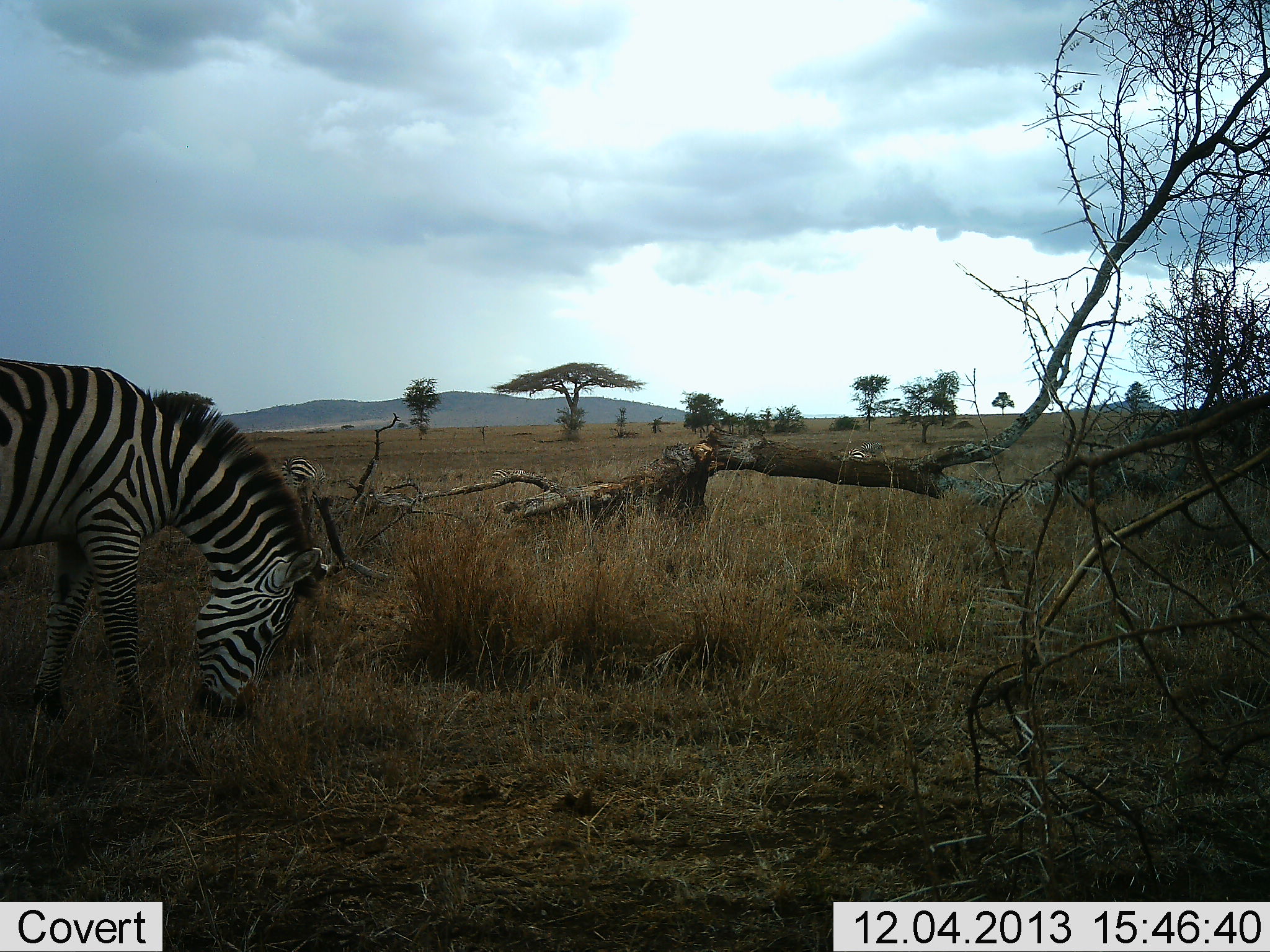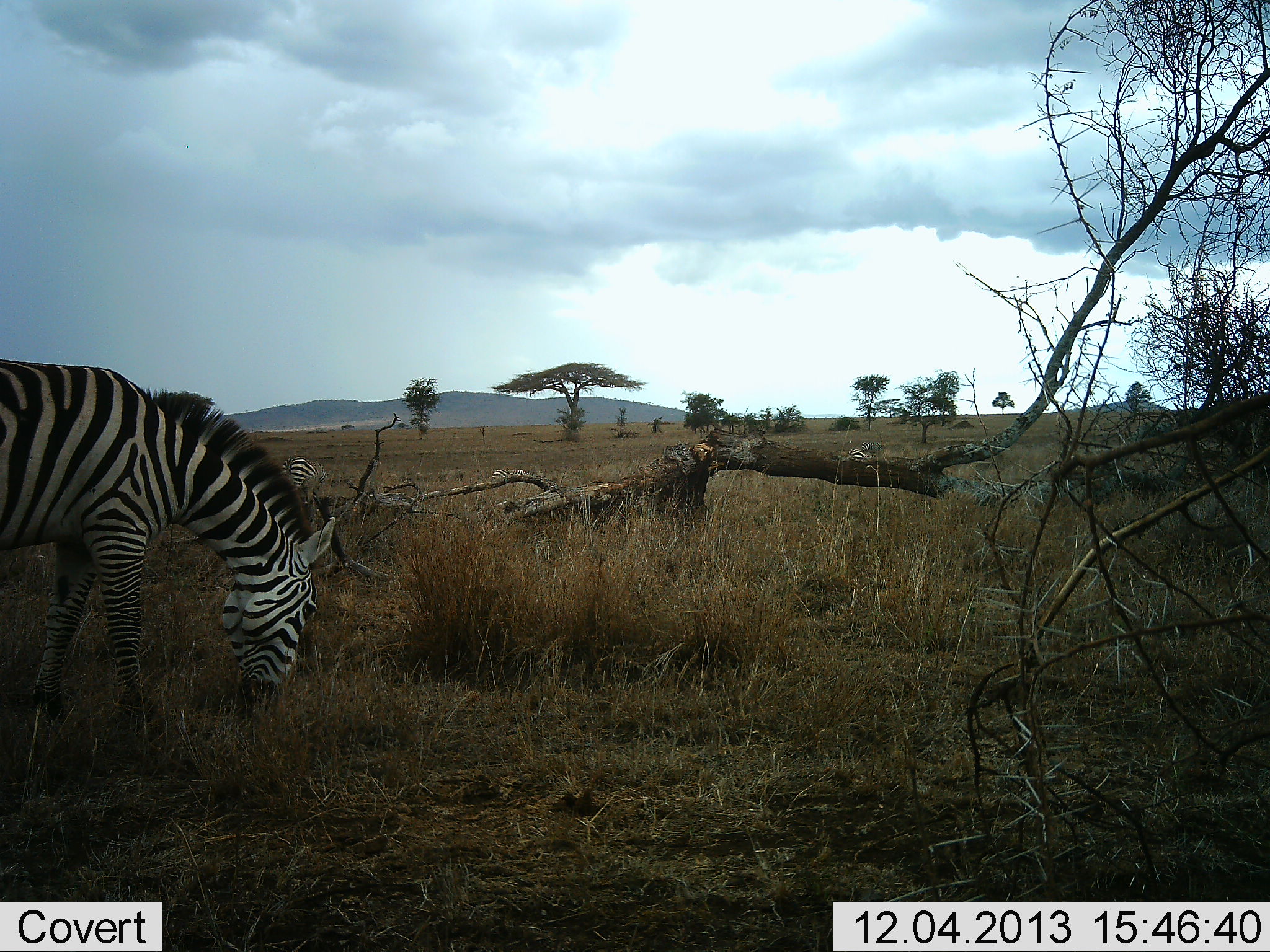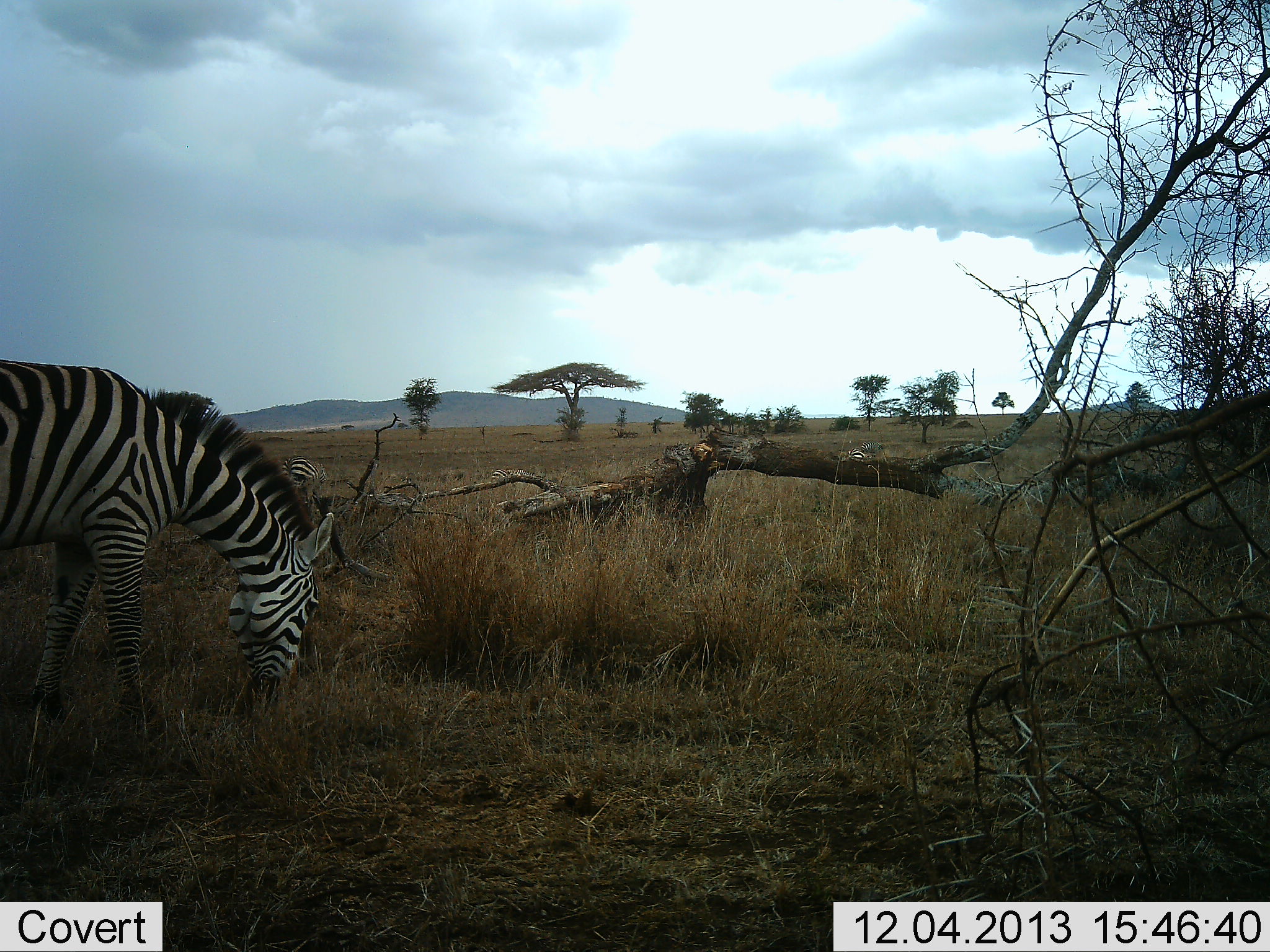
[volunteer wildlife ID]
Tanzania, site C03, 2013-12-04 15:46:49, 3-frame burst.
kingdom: Animalia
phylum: Chordata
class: Mammalia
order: Perissodactyla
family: Equidae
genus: Equus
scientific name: Equus quagga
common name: plains zebra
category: zebra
Zebra (plains zebra) (Equus quagga), count 2. Behavior (volunteer vote fractions): standing 10%, resting 0%, moving 0%, interacting 0%. Young present (vote fraction): 0%. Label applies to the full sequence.